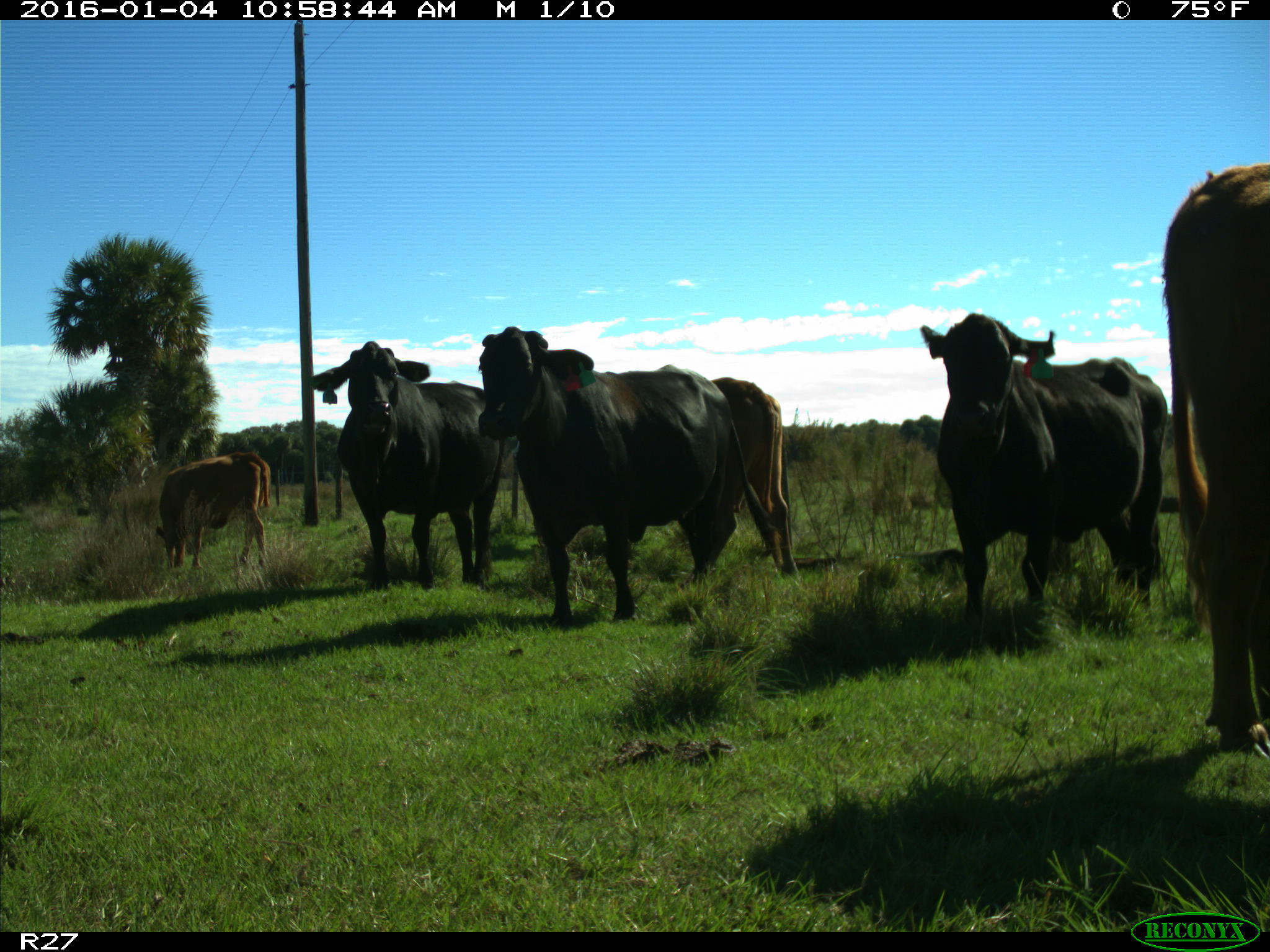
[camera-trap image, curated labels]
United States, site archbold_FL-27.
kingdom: Animalia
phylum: Chordata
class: Mammalia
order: Artiodactyla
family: Bovidae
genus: Bos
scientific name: Bos taurus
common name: domestic cow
Bos taurus (domestic cow).